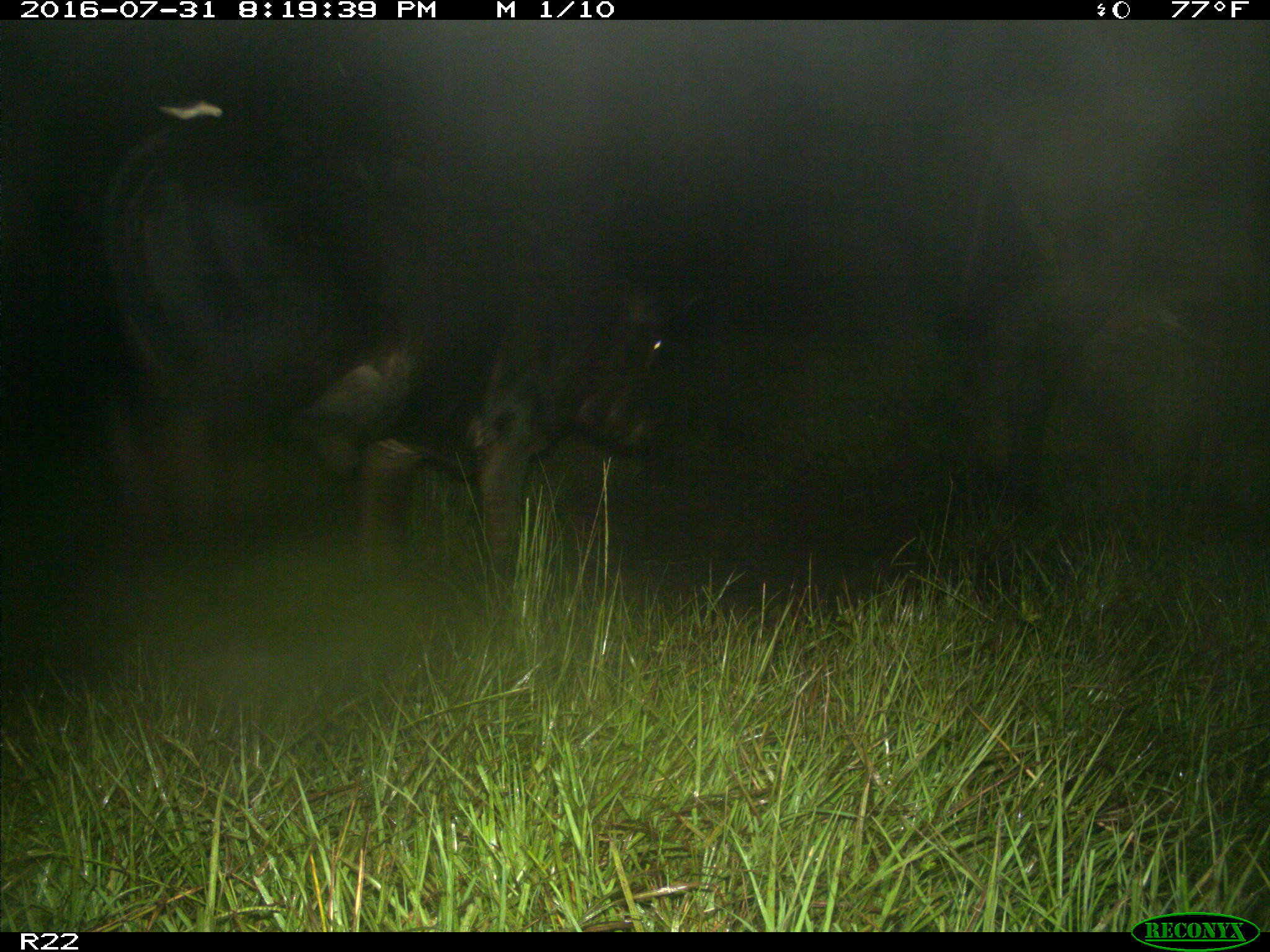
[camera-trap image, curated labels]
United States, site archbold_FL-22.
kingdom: Animalia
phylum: Chordata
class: Mammalia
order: Artiodactyla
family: Bovidae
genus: Bos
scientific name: Bos taurus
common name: domestic cow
Bos taurus (domestic cow).